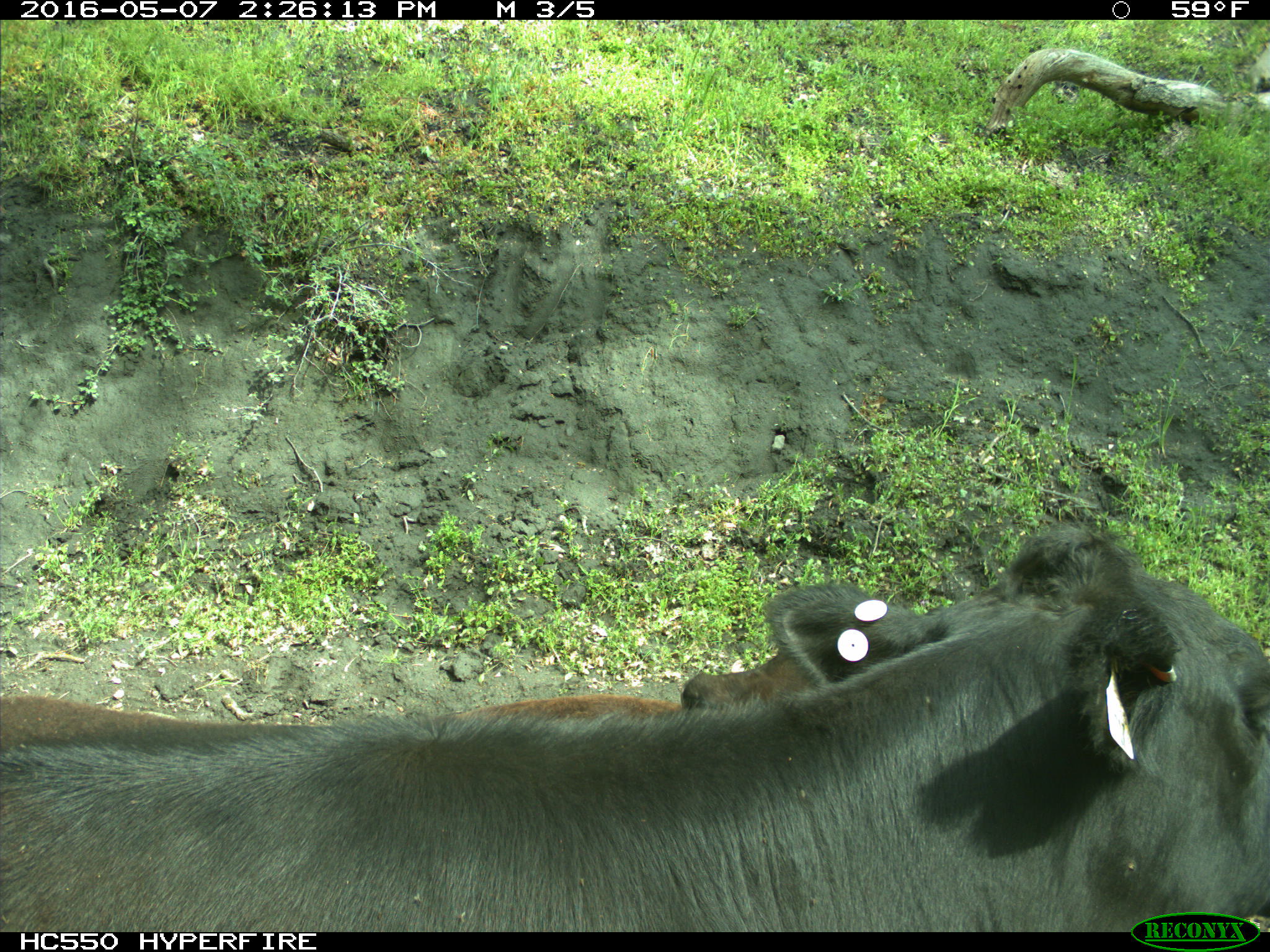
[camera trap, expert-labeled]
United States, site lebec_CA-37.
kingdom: Animalia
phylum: Chordata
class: Mammalia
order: Artiodactyla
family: Bovidae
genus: Bos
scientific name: Bos taurus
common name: domestic cow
Bos taurus (domestic cow).